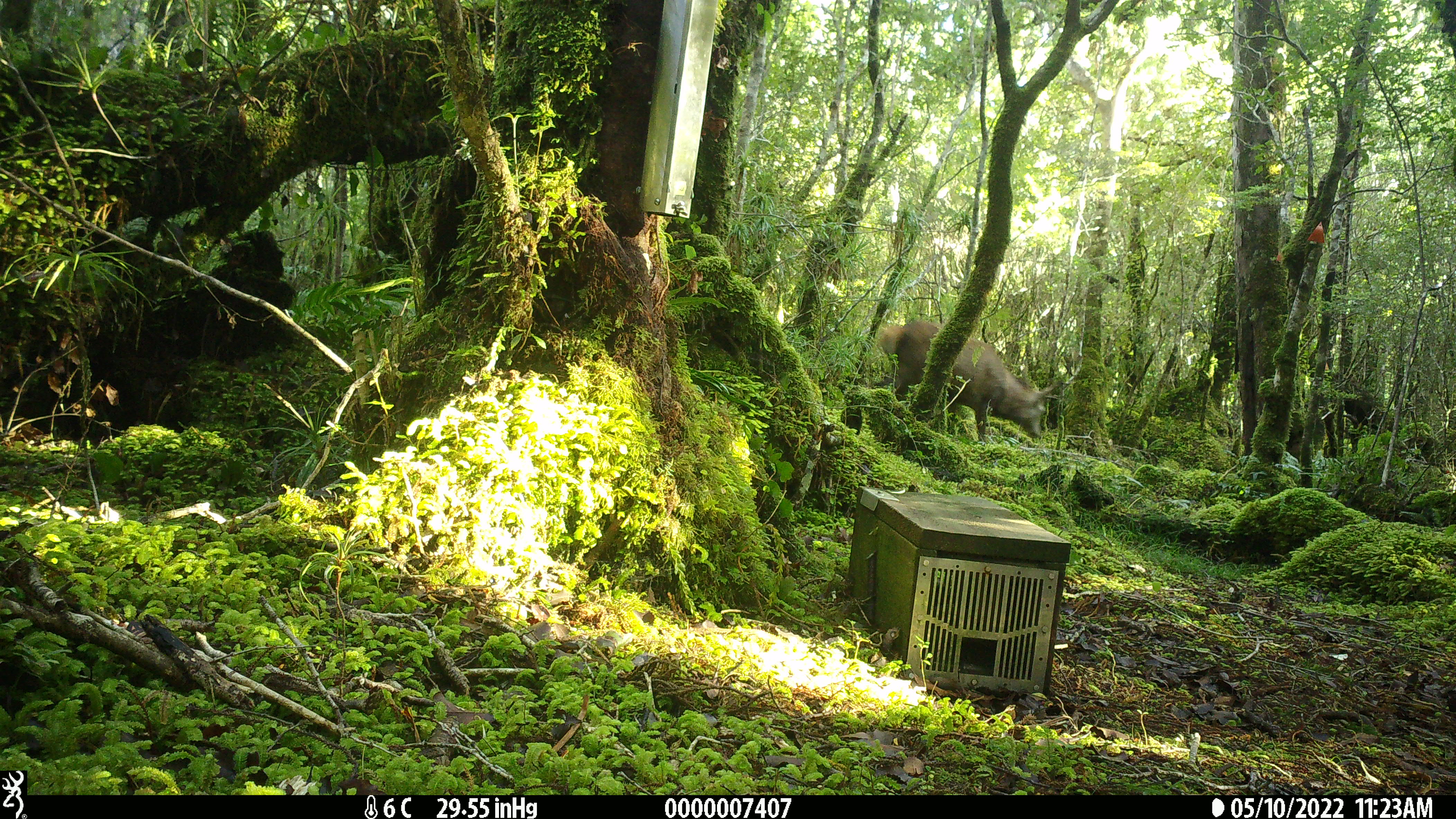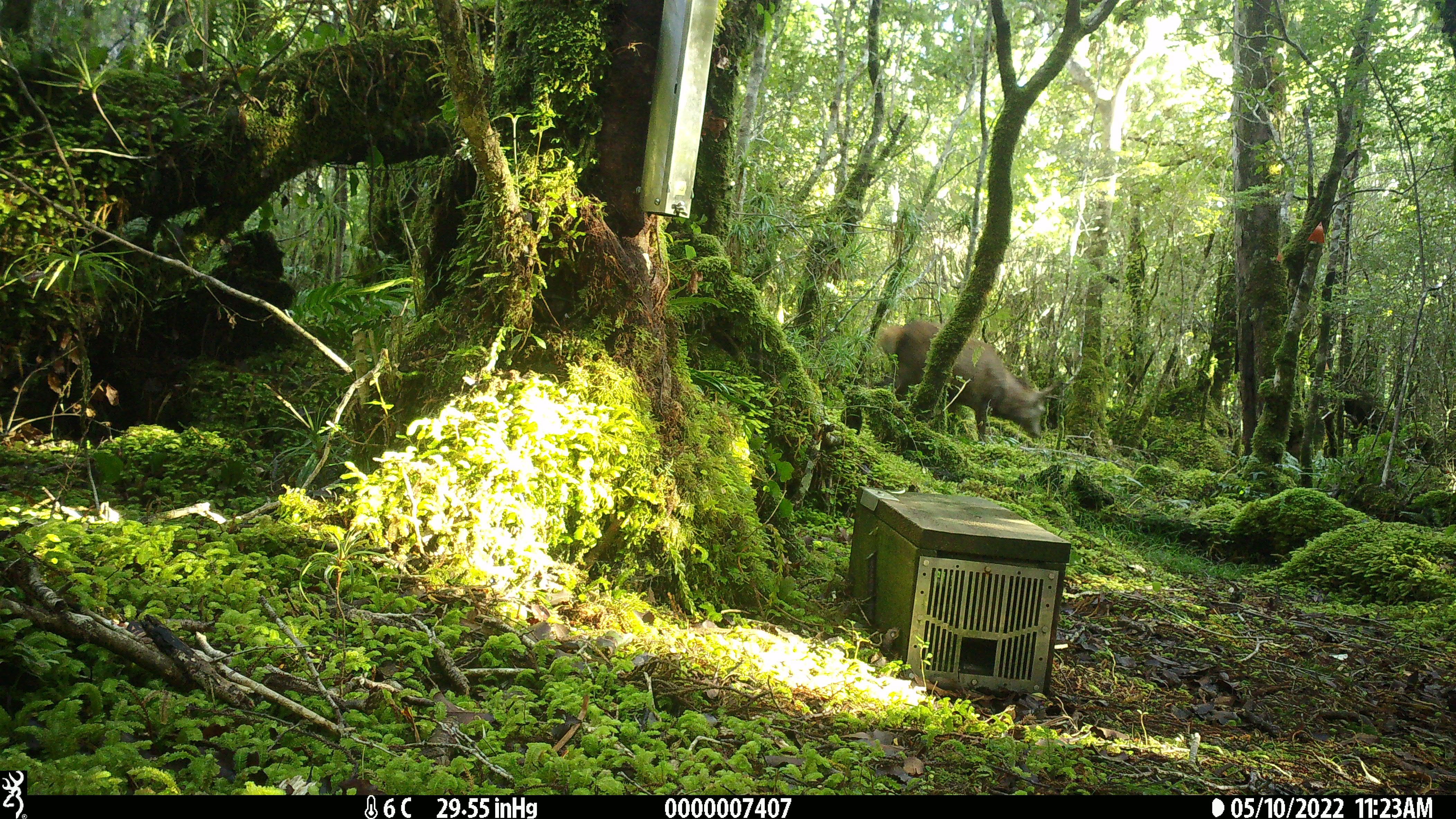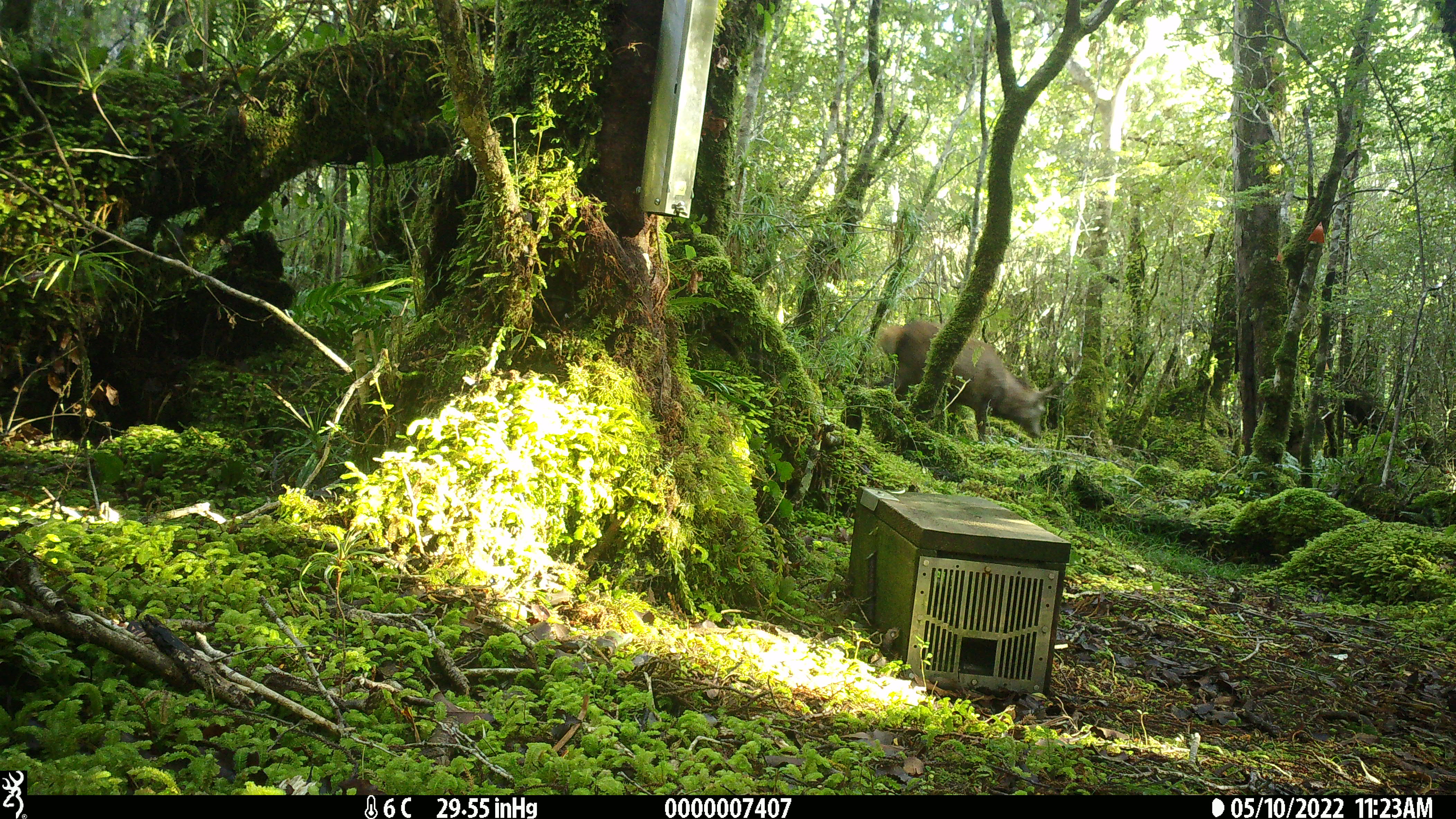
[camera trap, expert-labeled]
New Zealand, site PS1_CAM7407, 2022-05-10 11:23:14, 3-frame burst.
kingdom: Animalia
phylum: Chordata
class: Mammalia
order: Artiodactyla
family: Cervidae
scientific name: Cervidae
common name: deer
Deer (Cervidae).